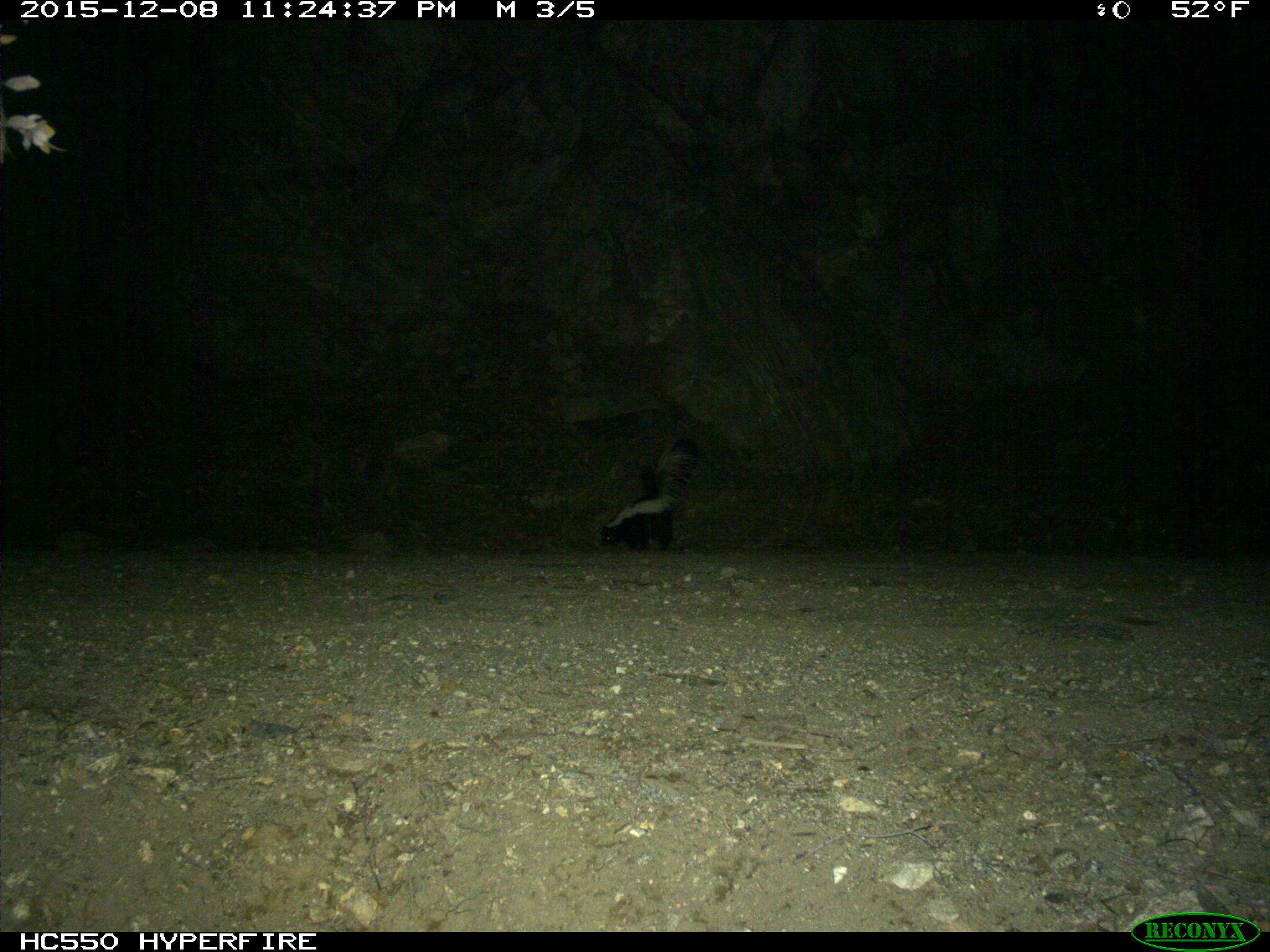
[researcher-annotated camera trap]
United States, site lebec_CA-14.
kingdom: Animalia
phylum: Chordata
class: Mammalia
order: Carnivora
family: Mephitidae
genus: Mephitis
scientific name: Mephitis mephitis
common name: striped skunk